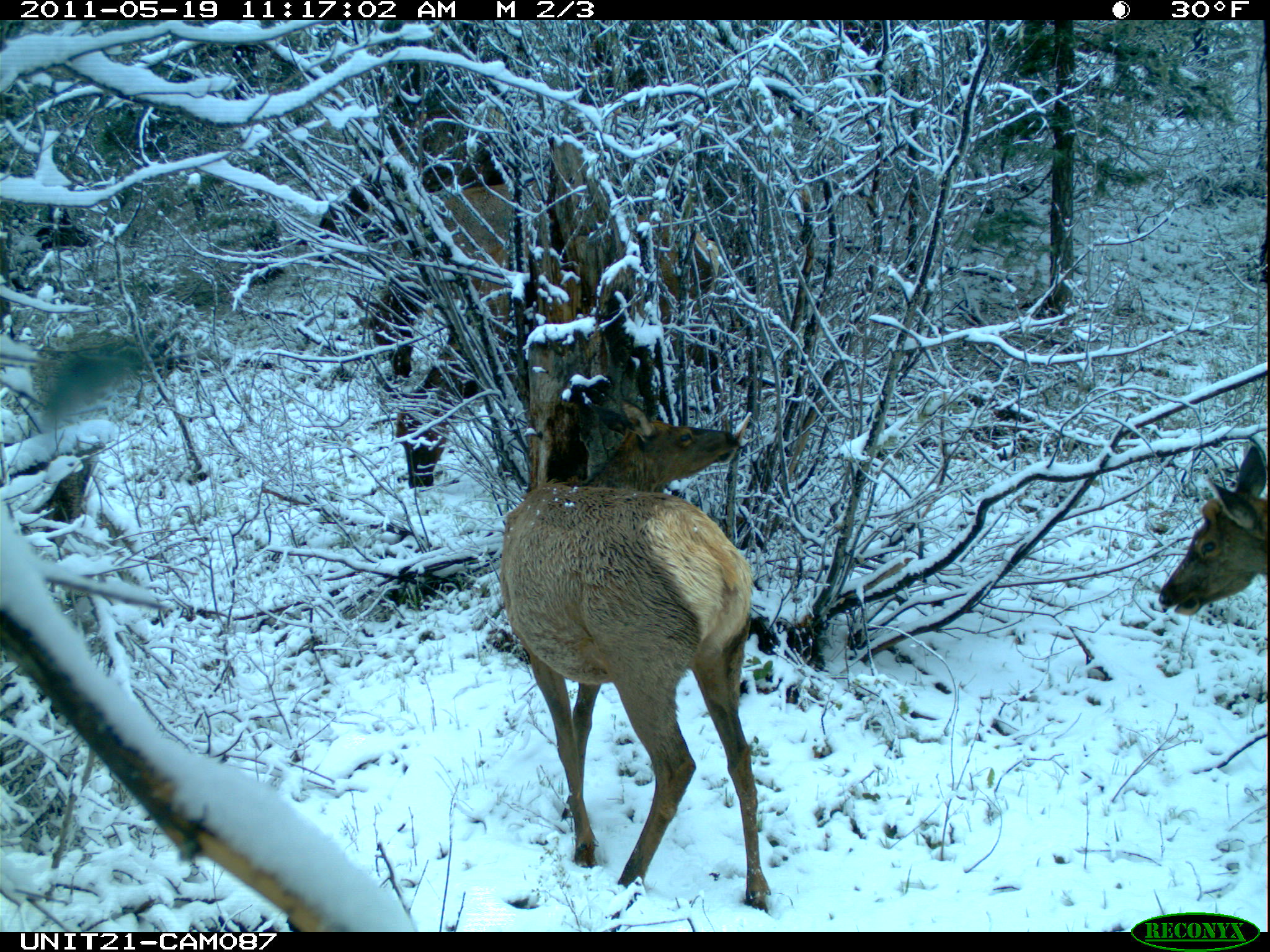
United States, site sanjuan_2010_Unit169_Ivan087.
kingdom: Animalia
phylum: Chordata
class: Mammalia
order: Artiodactyla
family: Cervidae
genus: Cervus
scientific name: Cervus elaphus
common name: red deer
Cervus elaphus (red deer).